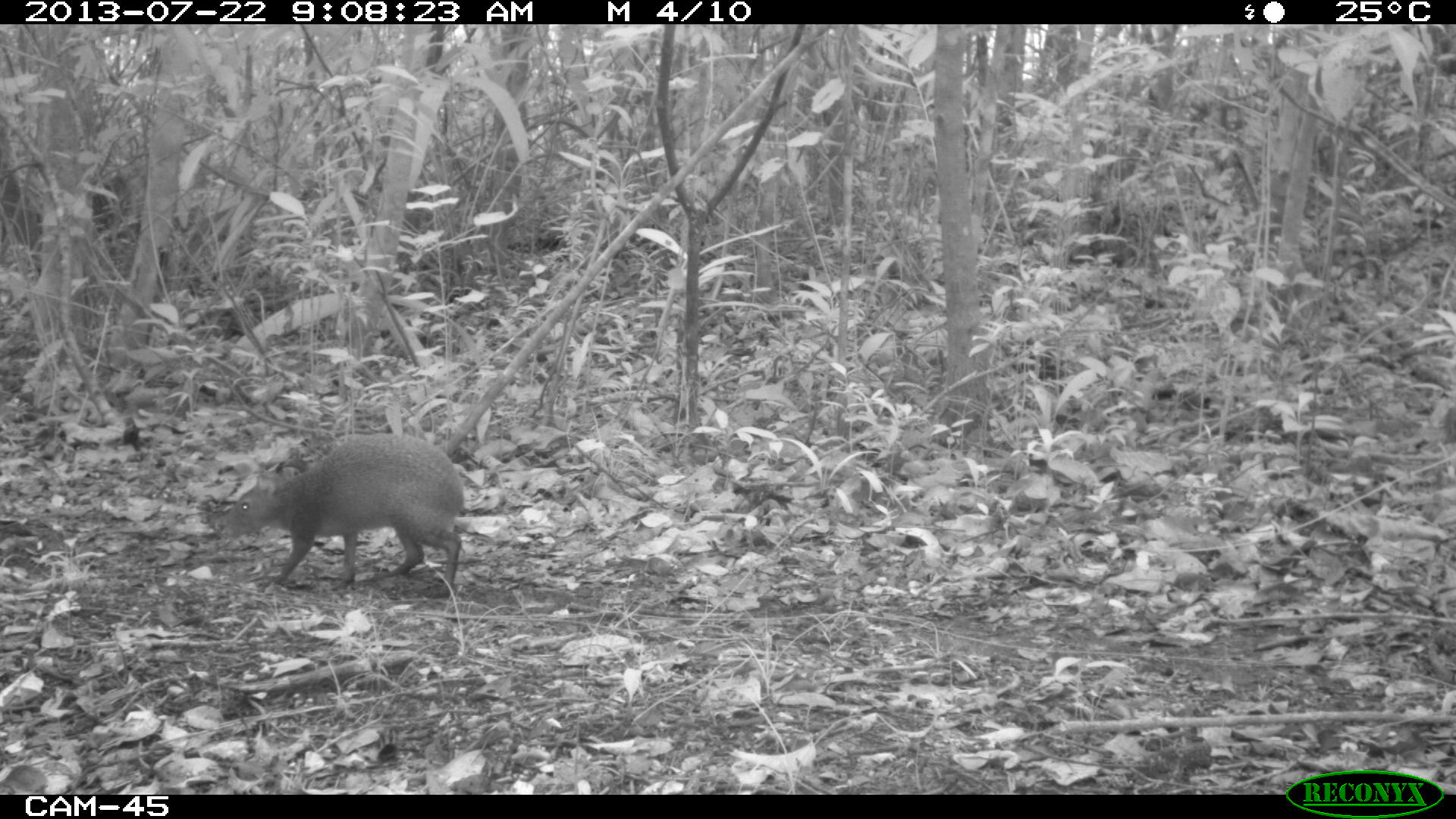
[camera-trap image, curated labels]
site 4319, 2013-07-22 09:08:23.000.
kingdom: Animalia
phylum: Chordata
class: Mammalia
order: Rodentia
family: Dasyproctidae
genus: Dasyprocta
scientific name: Dasyprocta punctata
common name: central american agouti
Dasyprocta punctata (central american agouti), count 1.